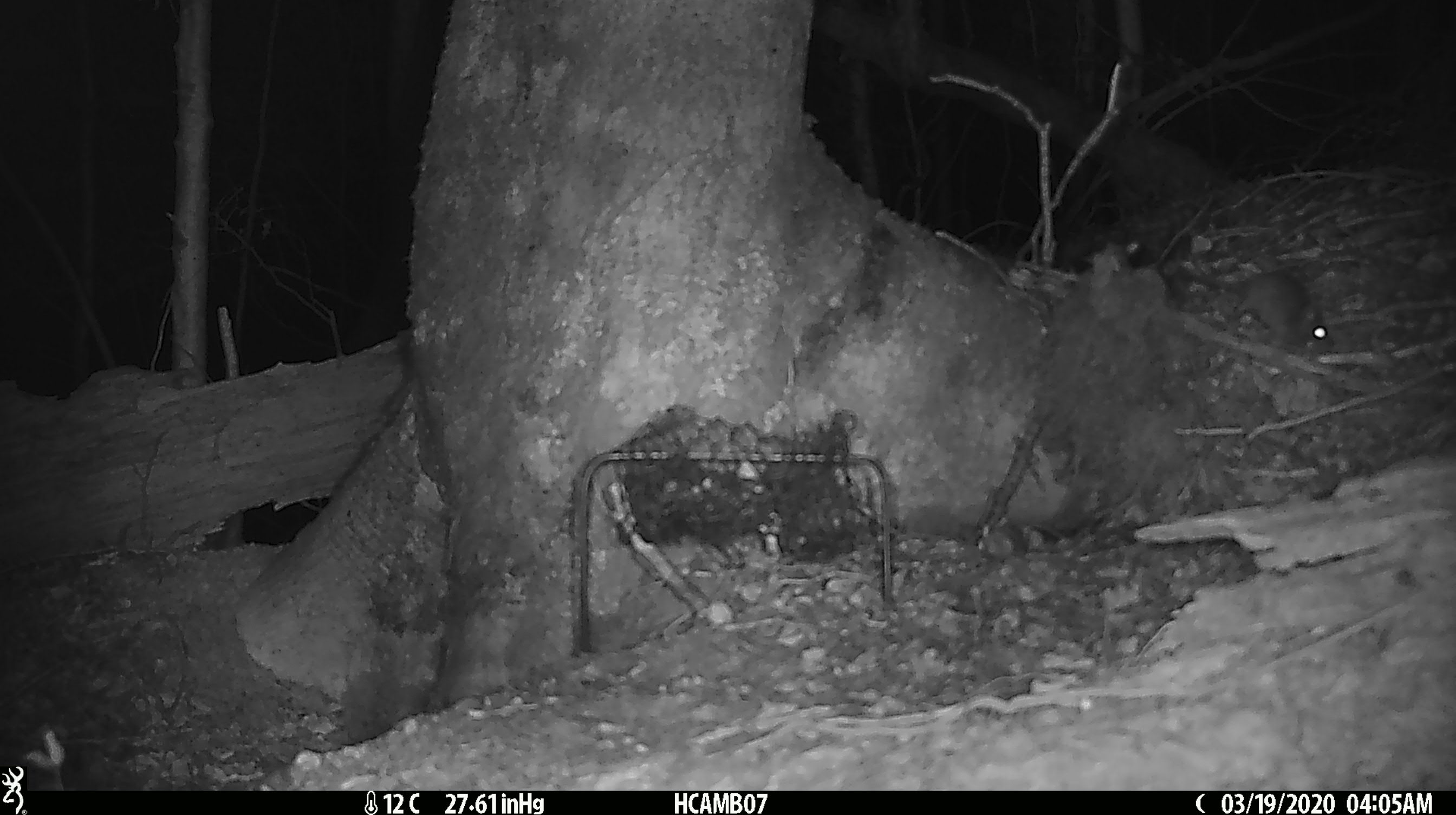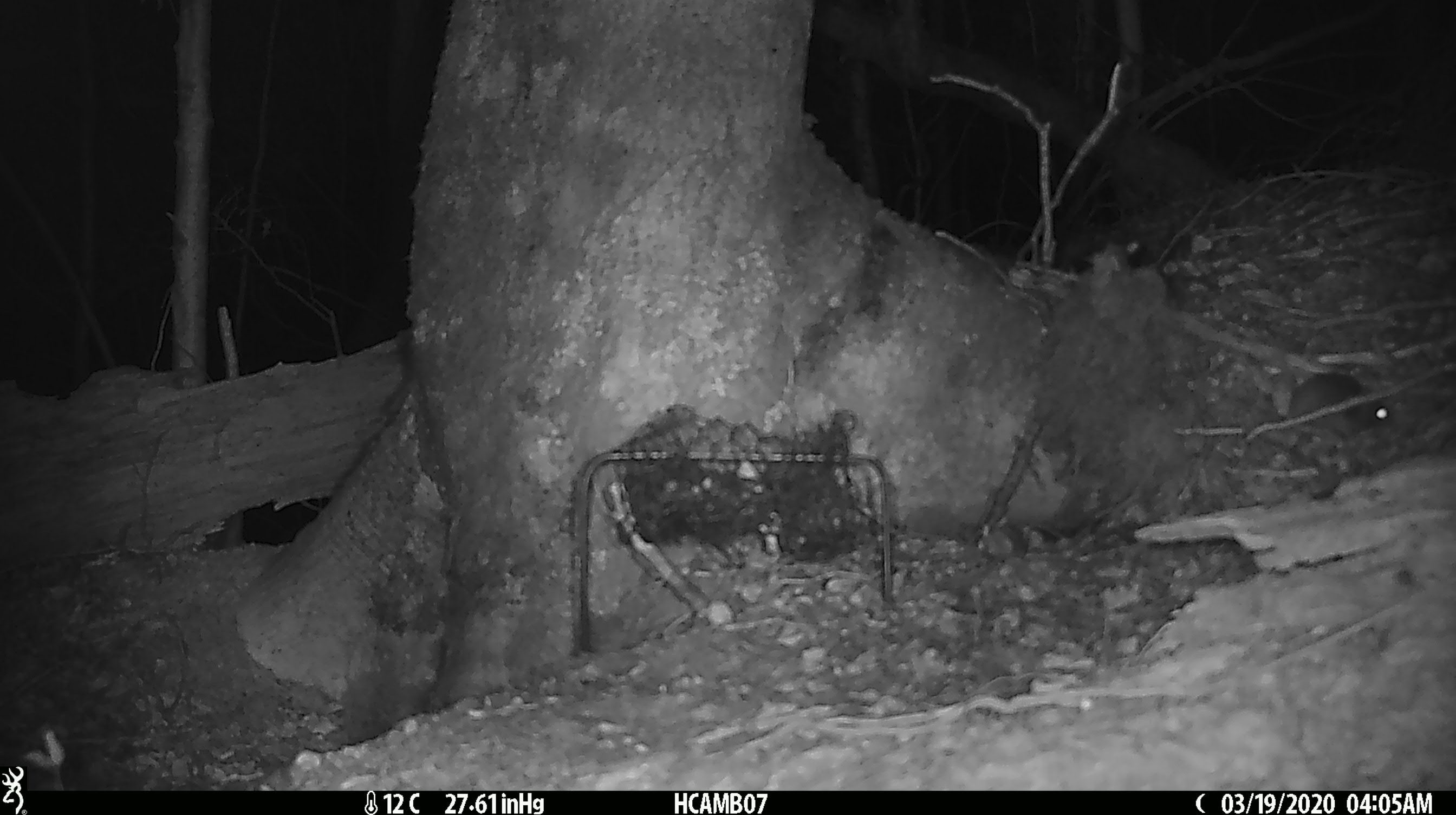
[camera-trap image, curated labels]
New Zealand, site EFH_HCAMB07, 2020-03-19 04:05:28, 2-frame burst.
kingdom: Animalia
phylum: Chordata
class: Mammalia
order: Rodentia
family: Muridae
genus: Mus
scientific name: Mus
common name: mouse